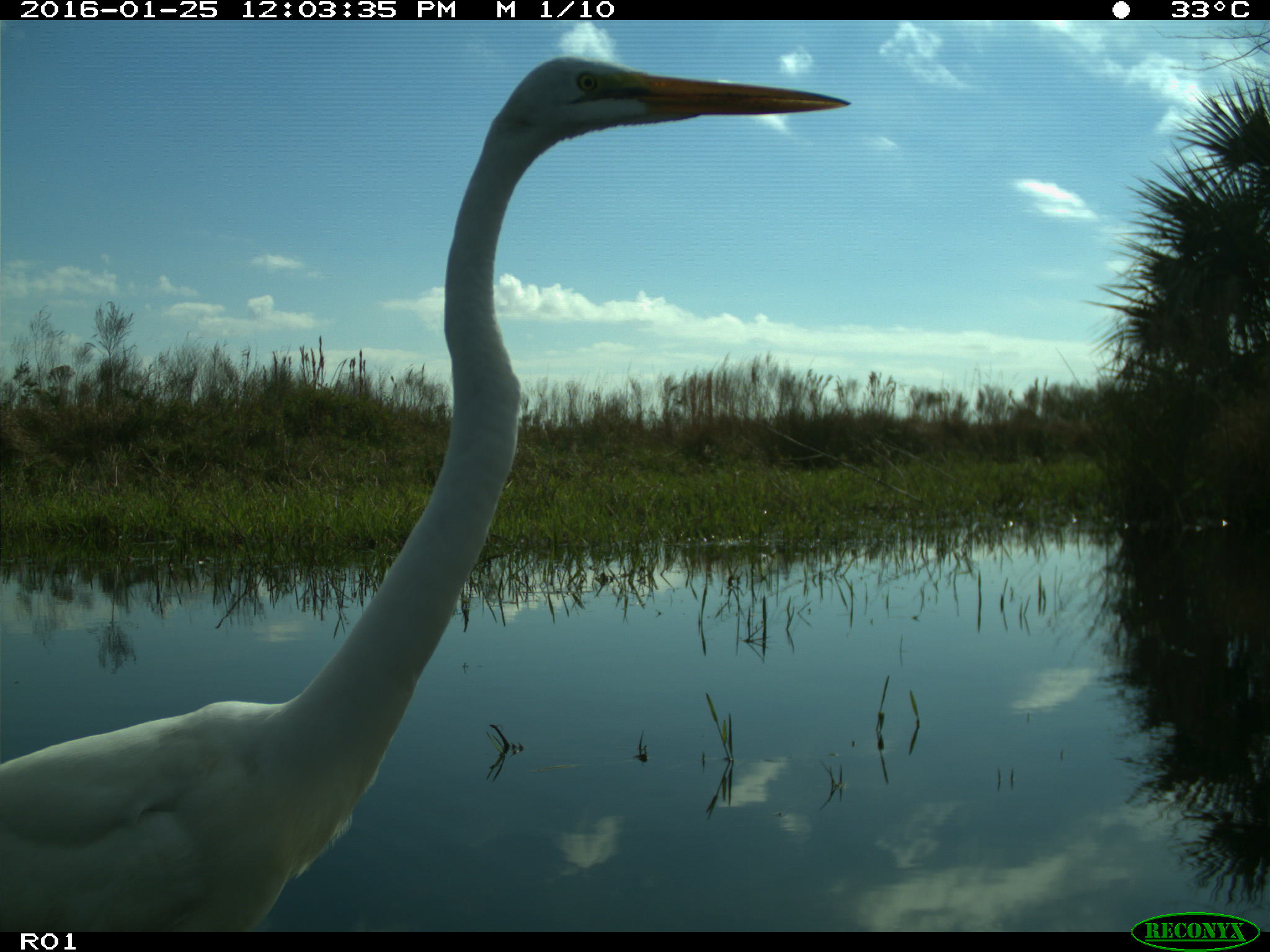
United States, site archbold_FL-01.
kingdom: Animalia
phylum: Chordata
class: Aves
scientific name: Aves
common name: birds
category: unidentified bird